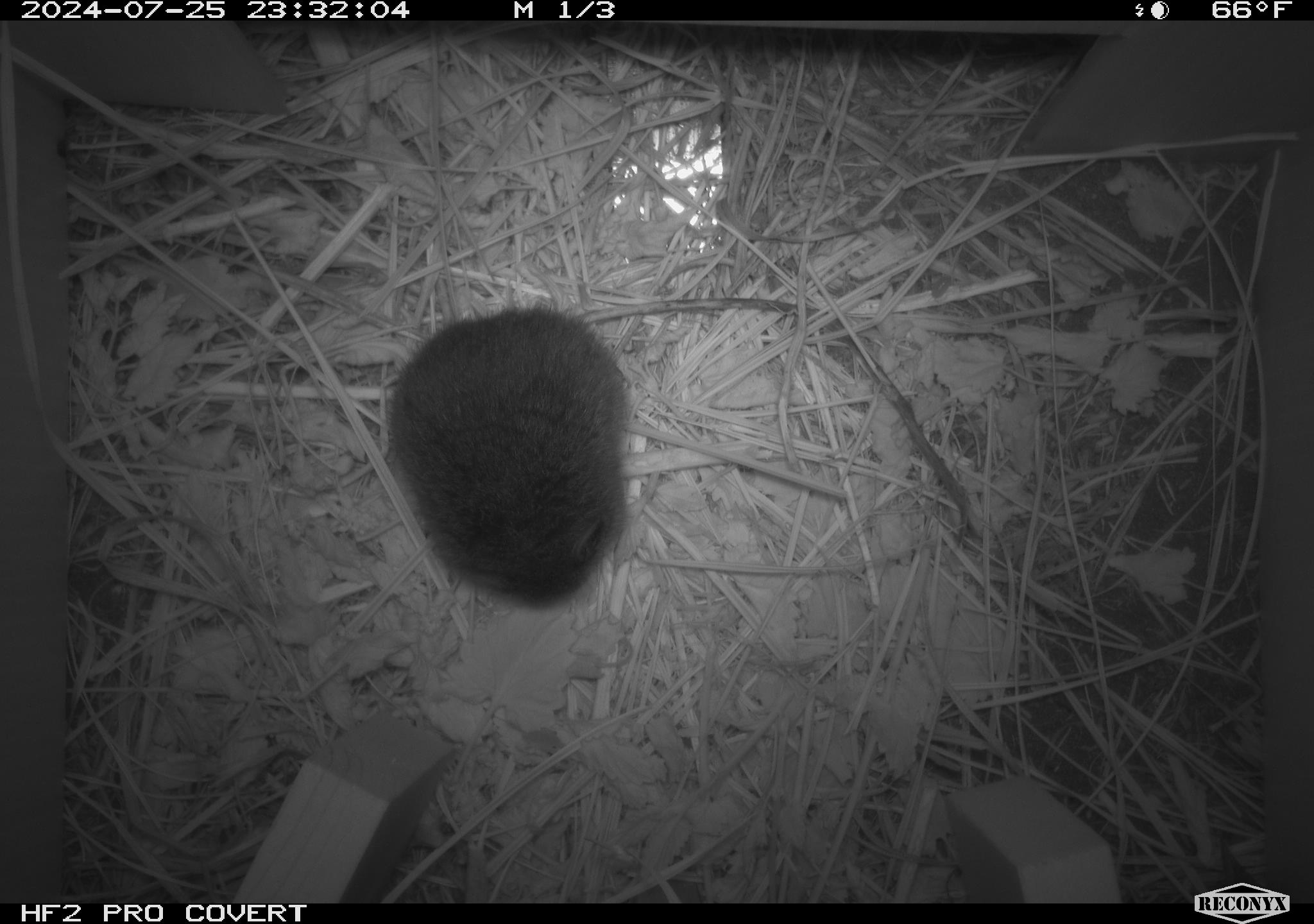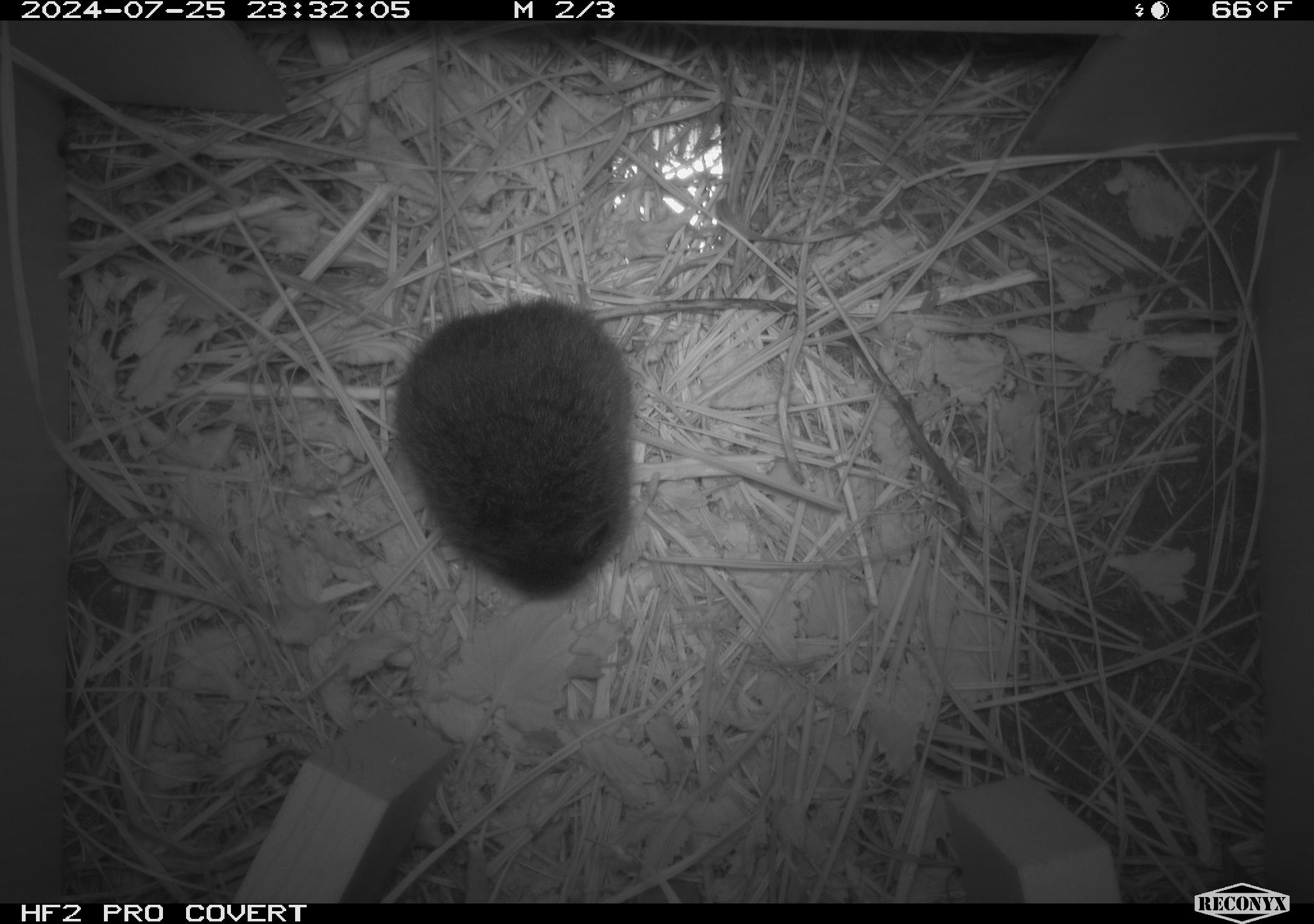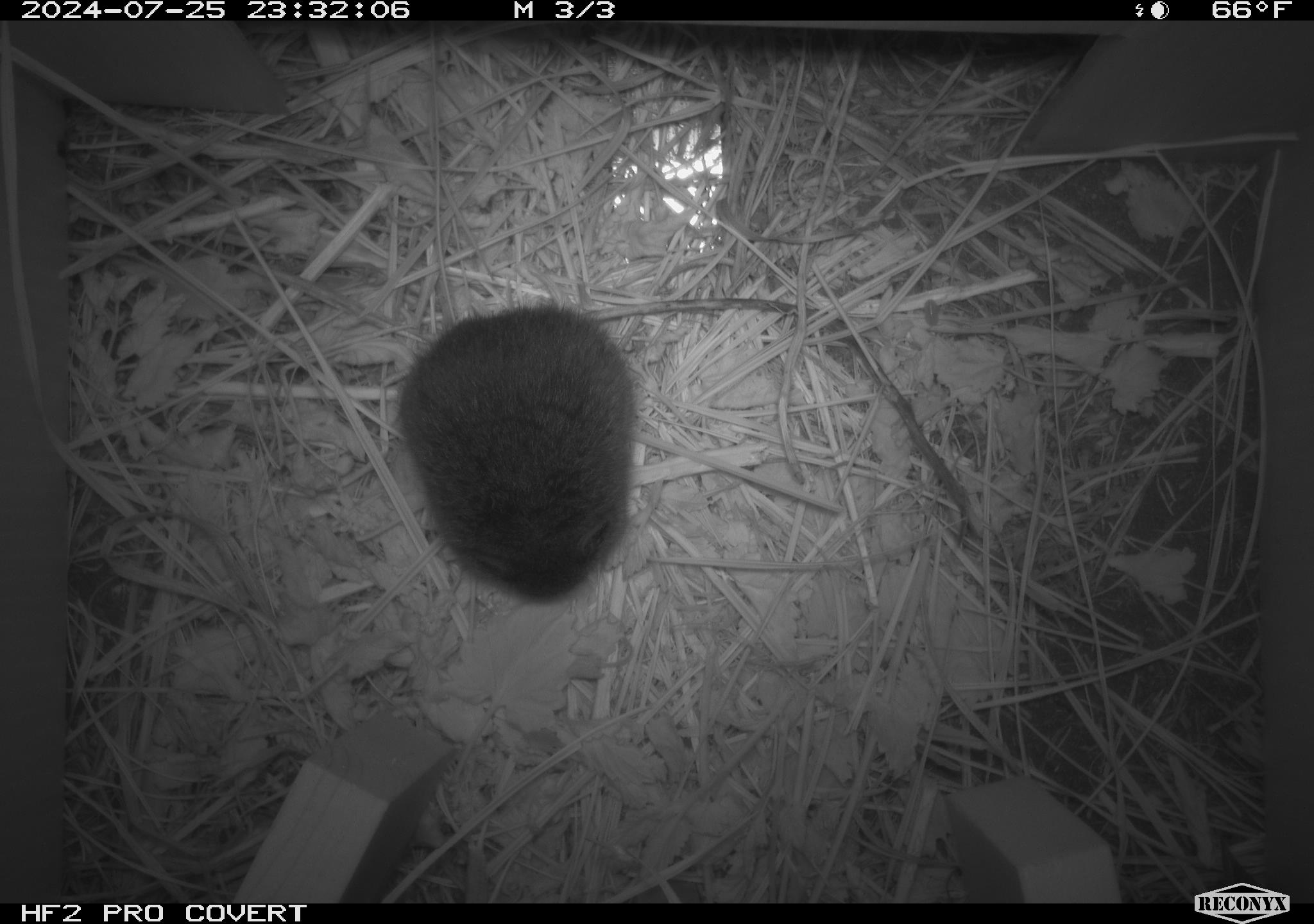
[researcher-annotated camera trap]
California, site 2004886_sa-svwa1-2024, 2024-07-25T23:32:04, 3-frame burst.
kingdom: Animalia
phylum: Chordata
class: Mammalia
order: Rodentia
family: Cricetidae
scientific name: Arvicolinae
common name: voles, lemmings, and muskrats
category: arvicolinae subfamily